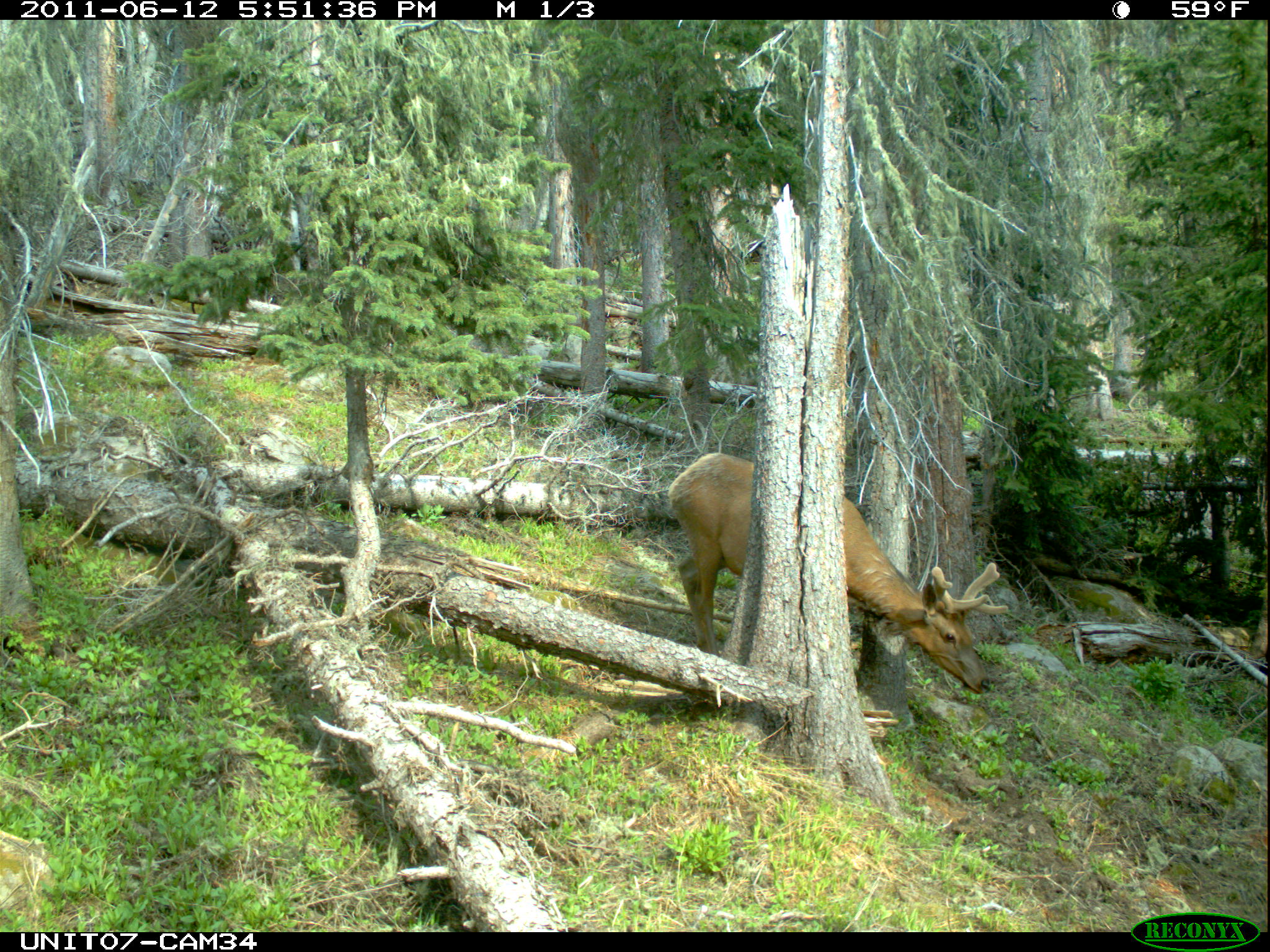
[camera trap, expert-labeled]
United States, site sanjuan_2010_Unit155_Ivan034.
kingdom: Animalia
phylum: Chordata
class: Mammalia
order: Artiodactyla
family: Cervidae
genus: Cervus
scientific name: Cervus elaphus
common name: red deer